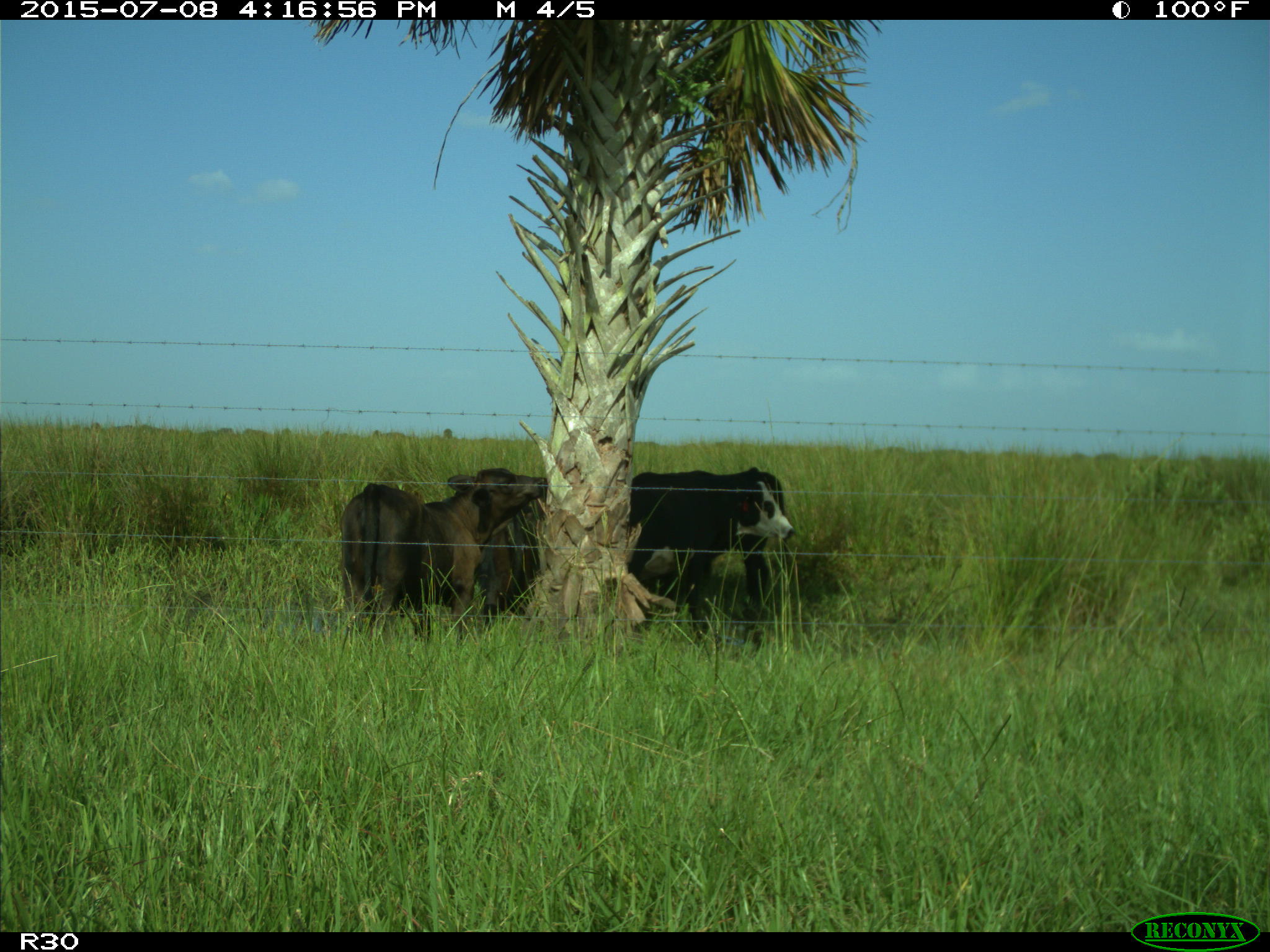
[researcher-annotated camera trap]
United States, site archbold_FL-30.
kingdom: Animalia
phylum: Chordata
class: Mammalia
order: Artiodactyla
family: Bovidae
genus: Bos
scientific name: Bos taurus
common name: domestic cow